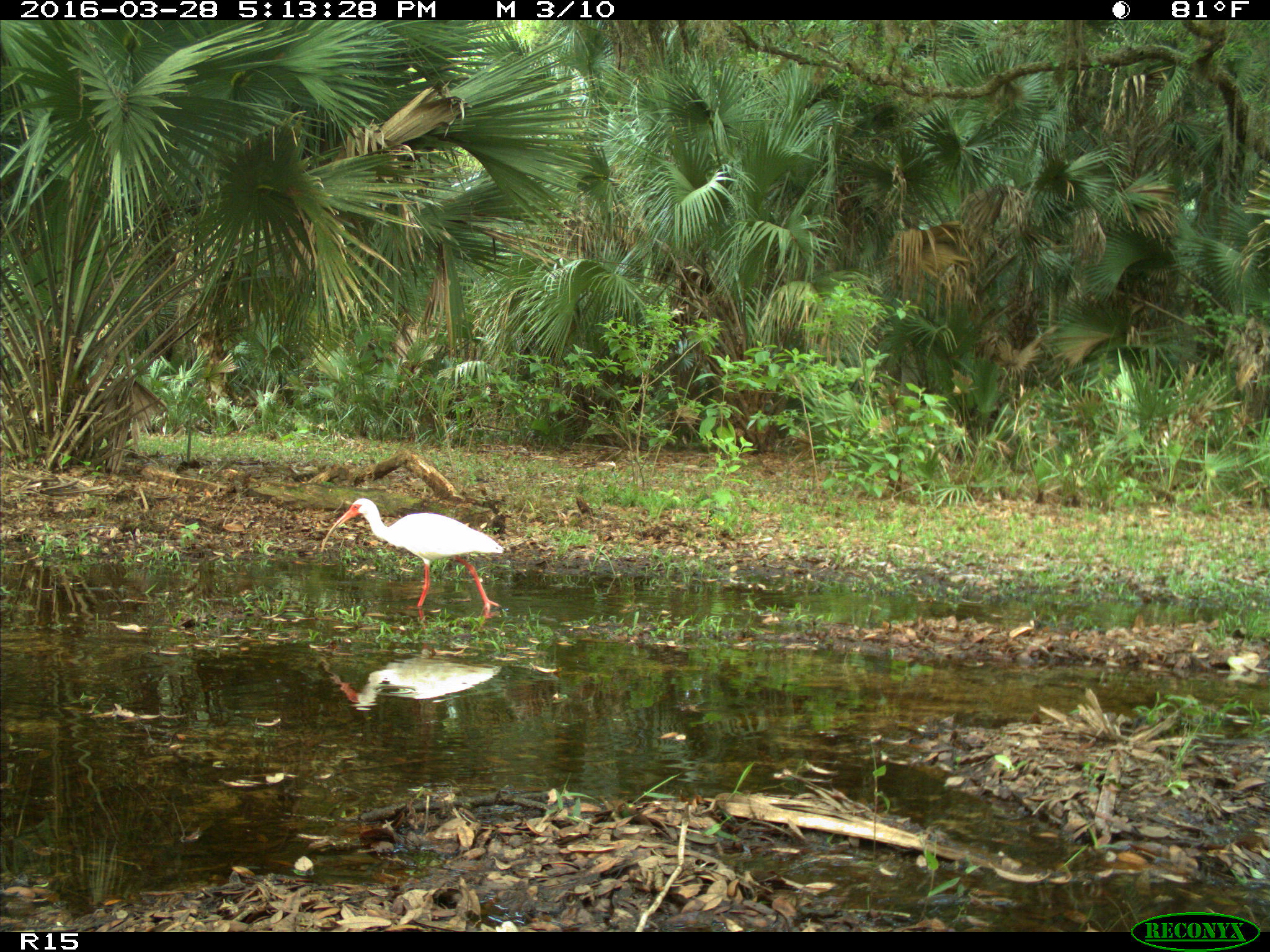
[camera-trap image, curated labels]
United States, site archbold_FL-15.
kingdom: Animalia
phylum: Chordata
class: Aves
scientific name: Aves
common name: birds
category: unidentified bird